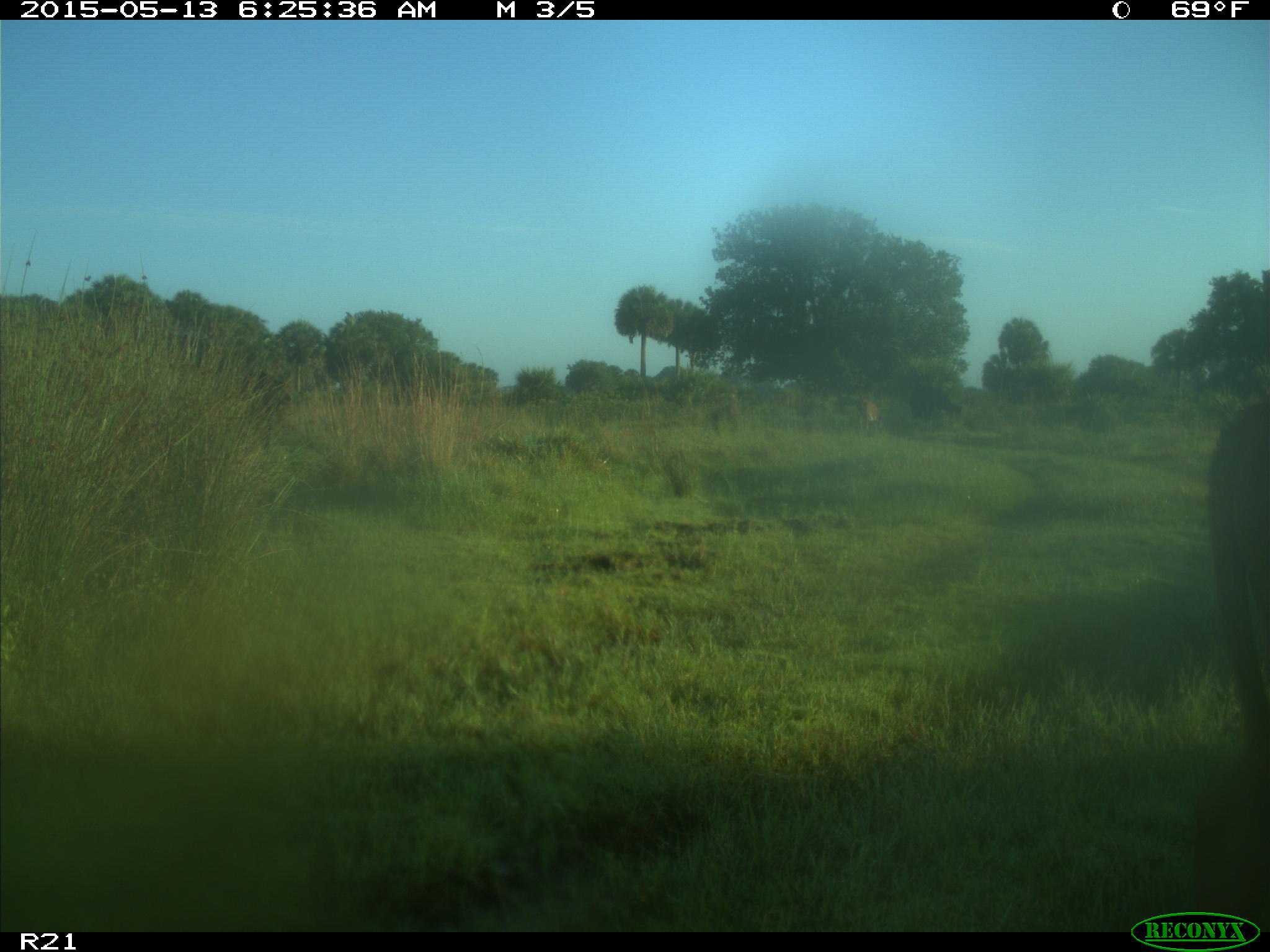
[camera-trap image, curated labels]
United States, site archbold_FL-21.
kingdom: Animalia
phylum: Chordata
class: Mammalia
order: Artiodactyla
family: Bovidae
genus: Bos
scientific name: Bos taurus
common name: domestic cow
Bos taurus (domestic cow).